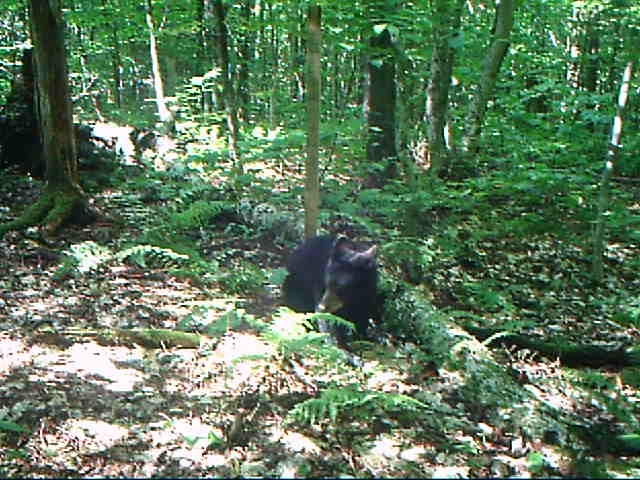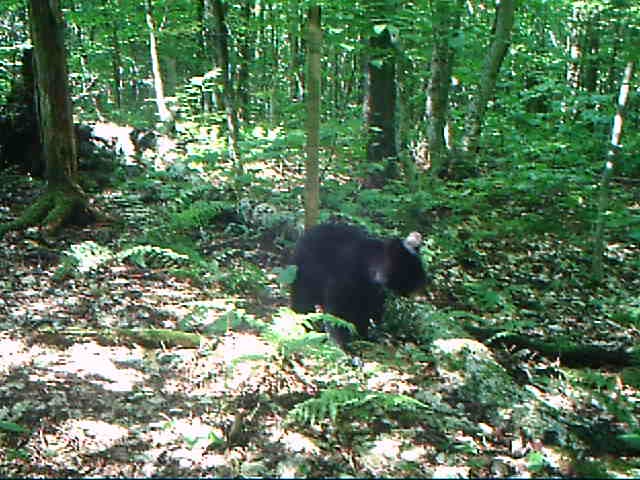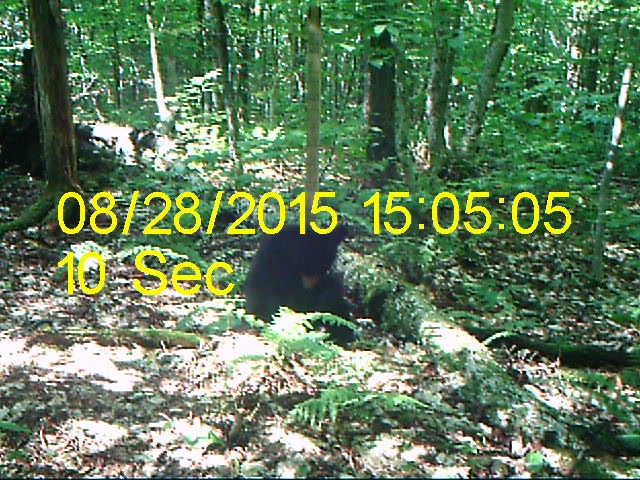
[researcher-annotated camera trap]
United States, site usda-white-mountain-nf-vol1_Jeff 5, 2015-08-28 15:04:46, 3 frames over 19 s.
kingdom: Animalia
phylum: Chordata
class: Mammalia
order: Carnivora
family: Ursidae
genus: Ursus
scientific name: Ursus americanus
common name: black bear